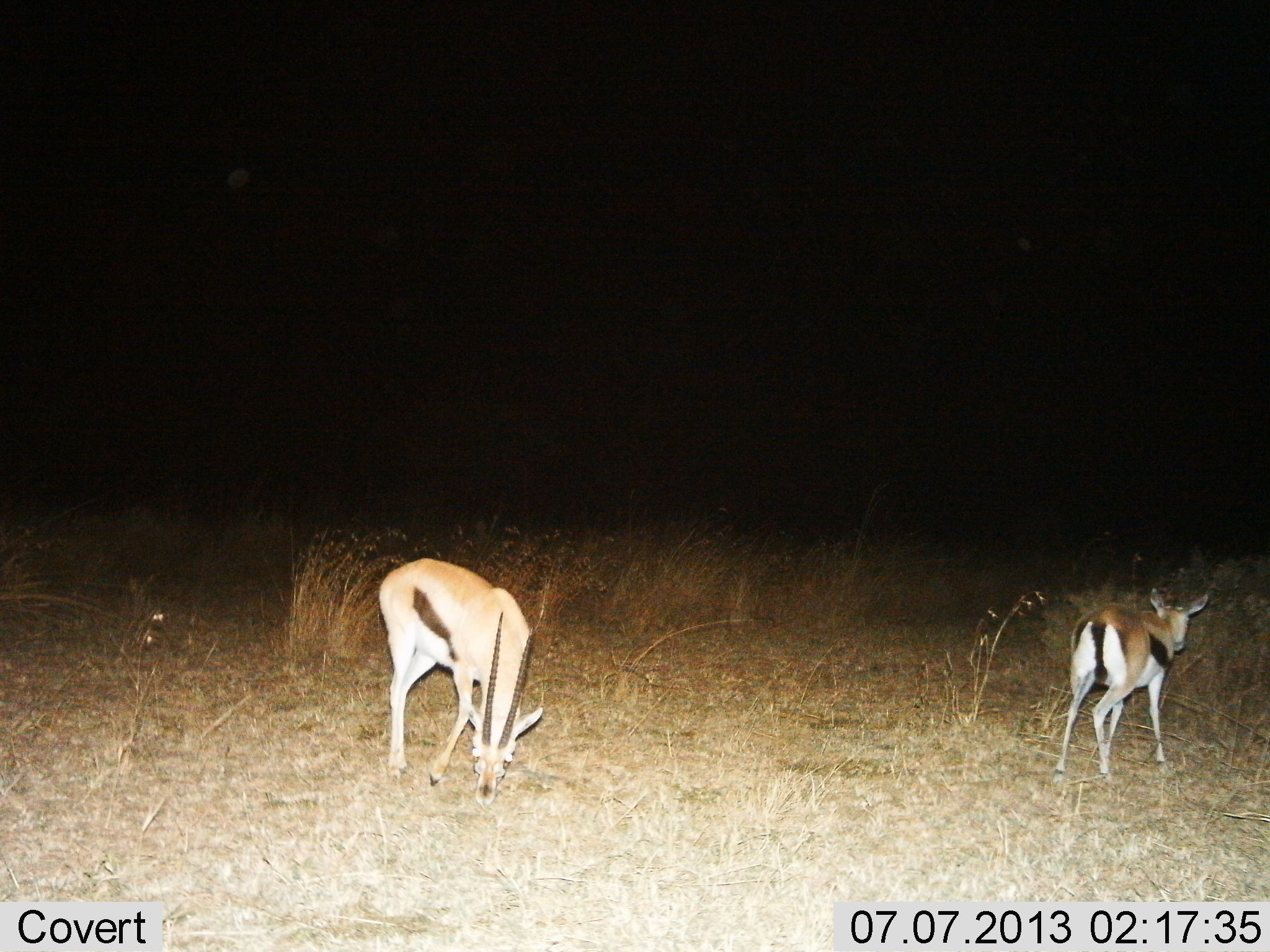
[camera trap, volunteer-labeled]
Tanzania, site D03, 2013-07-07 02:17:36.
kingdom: Animalia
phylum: Chordata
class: Mammalia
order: Artiodactyla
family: Bovidae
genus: Eudorcas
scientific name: Eudorcas thomsonii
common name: thomson's gazelle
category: gazellethomsons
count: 2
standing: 50%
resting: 0%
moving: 20%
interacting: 0%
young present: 0%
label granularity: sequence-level